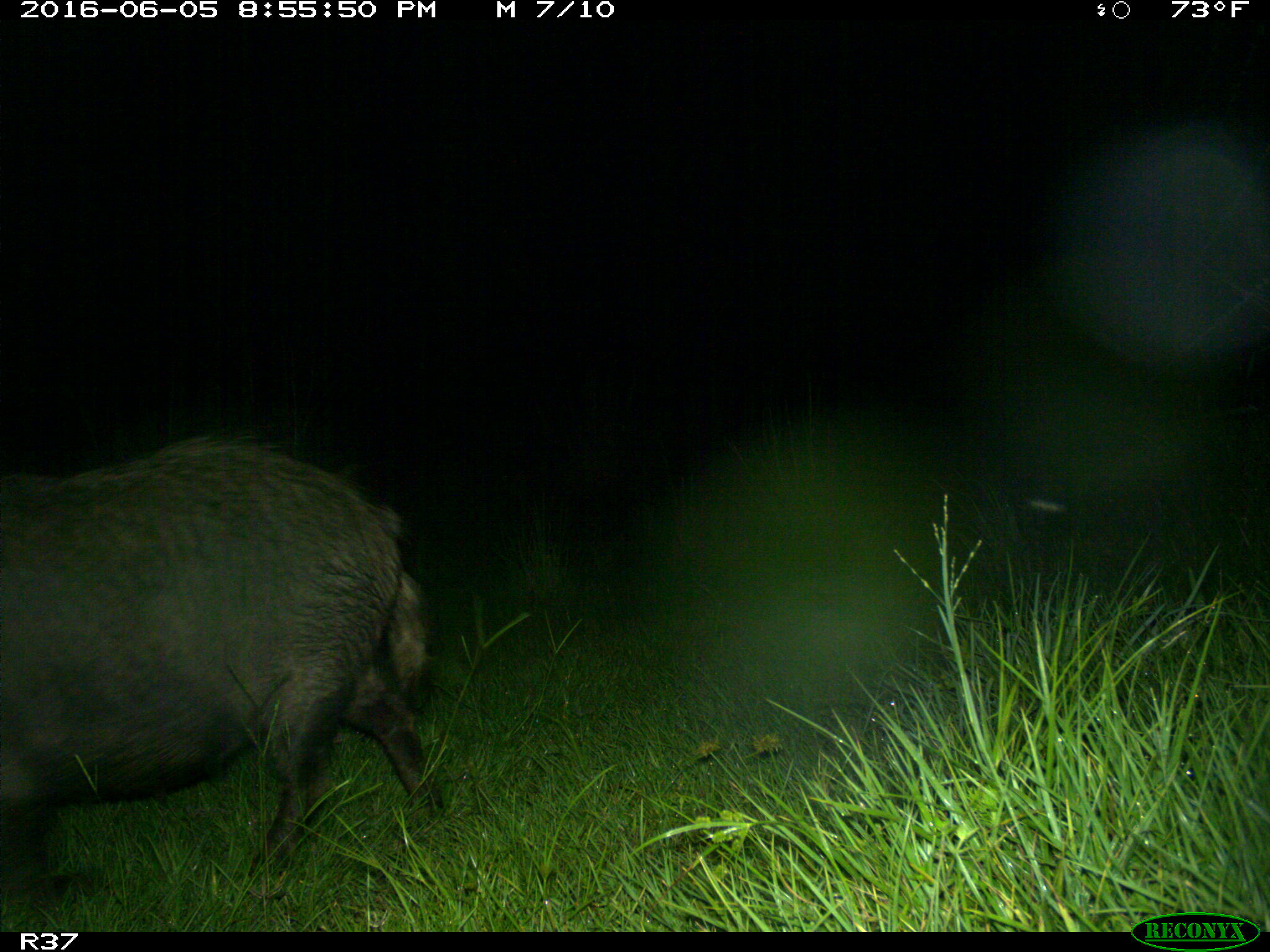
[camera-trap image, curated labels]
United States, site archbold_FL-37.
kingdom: Animalia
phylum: Chordata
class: Mammalia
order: Artiodactyla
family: Suidae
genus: Sus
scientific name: Sus scrofa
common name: wild boar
Sus scrofa (wild boar).